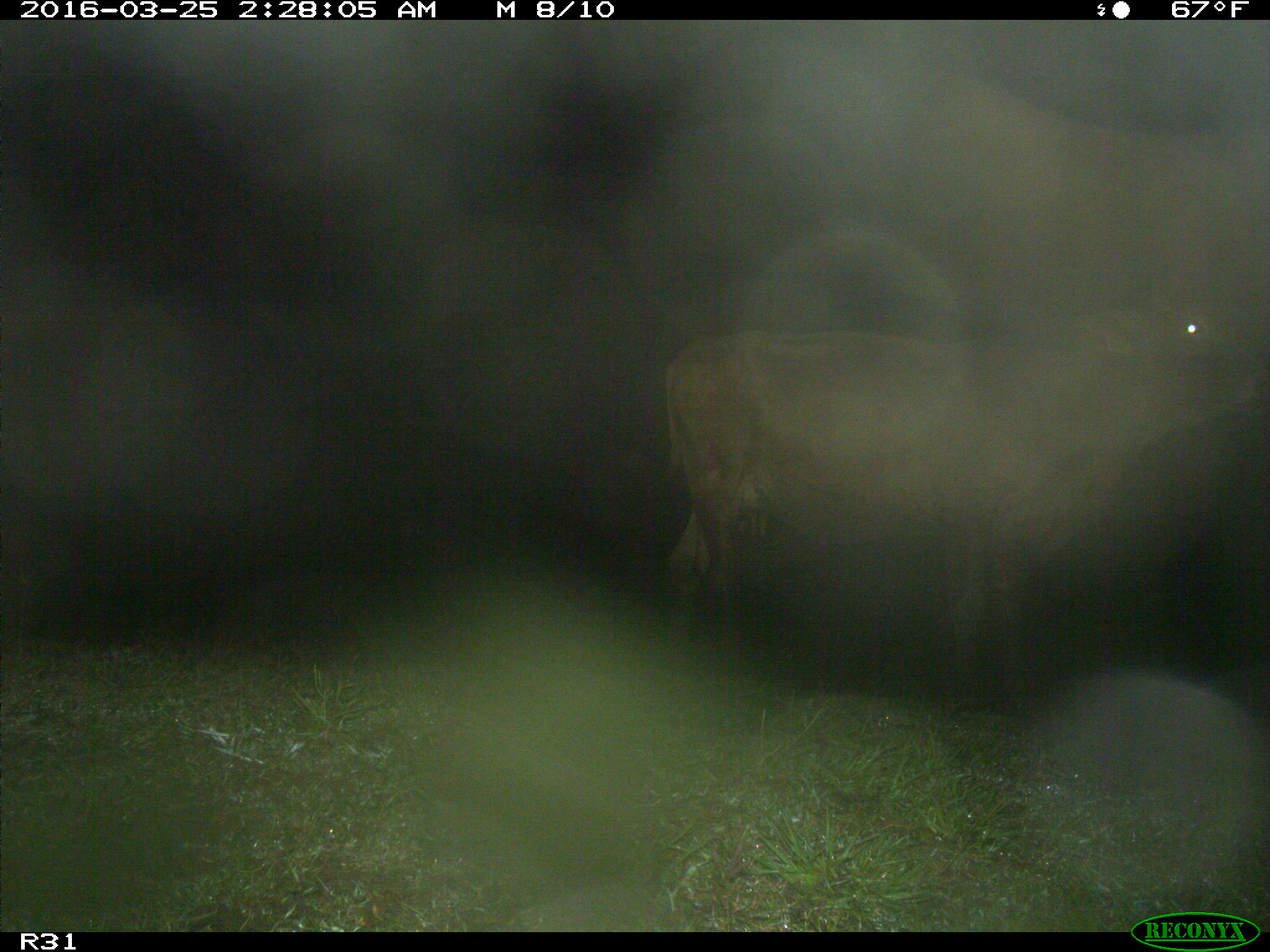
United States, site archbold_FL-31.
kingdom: Animalia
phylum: Chordata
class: Mammalia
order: Artiodactyla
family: Bovidae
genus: Bos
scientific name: Bos taurus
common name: domestic cow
Bos taurus (domestic cow).